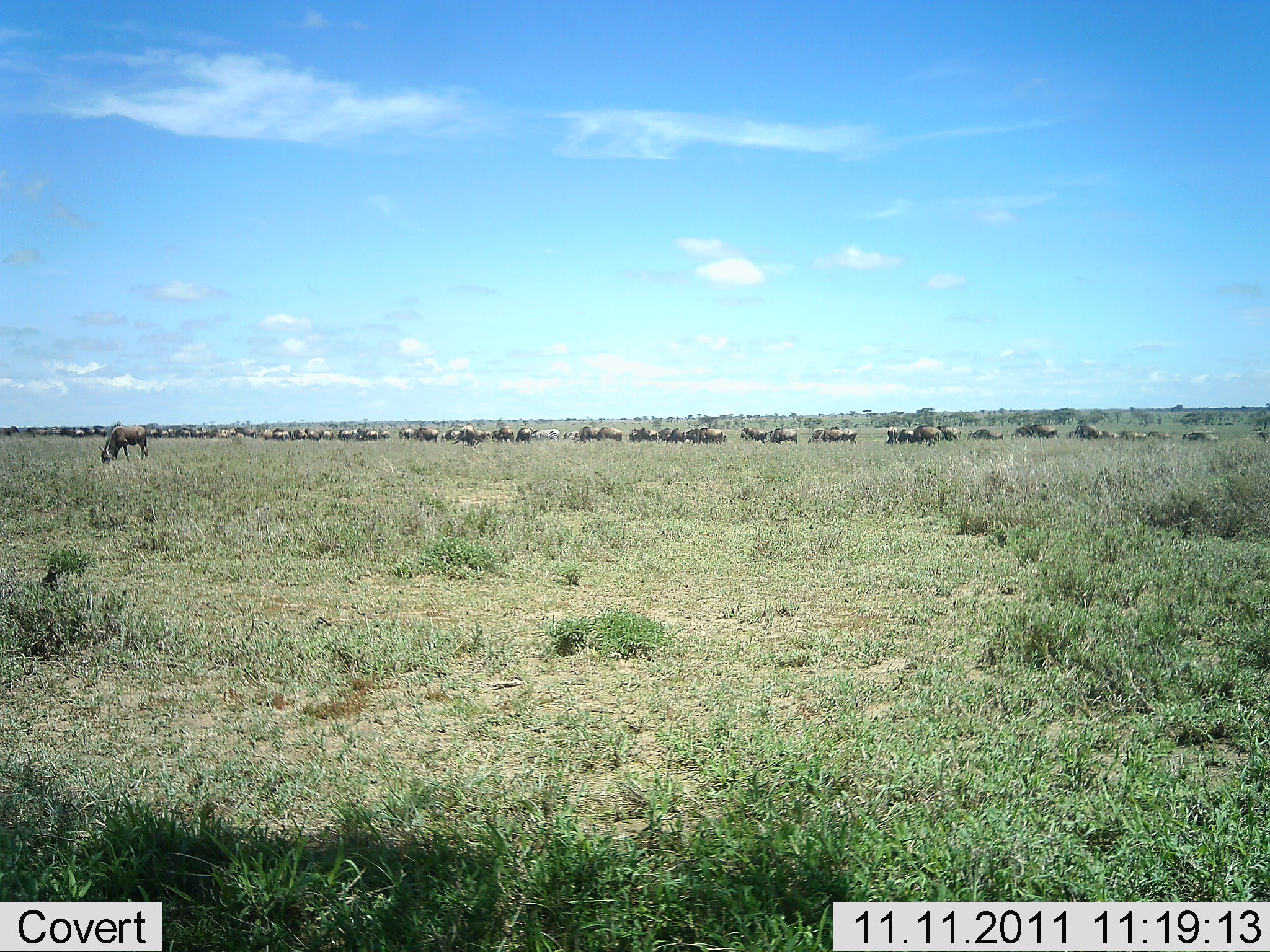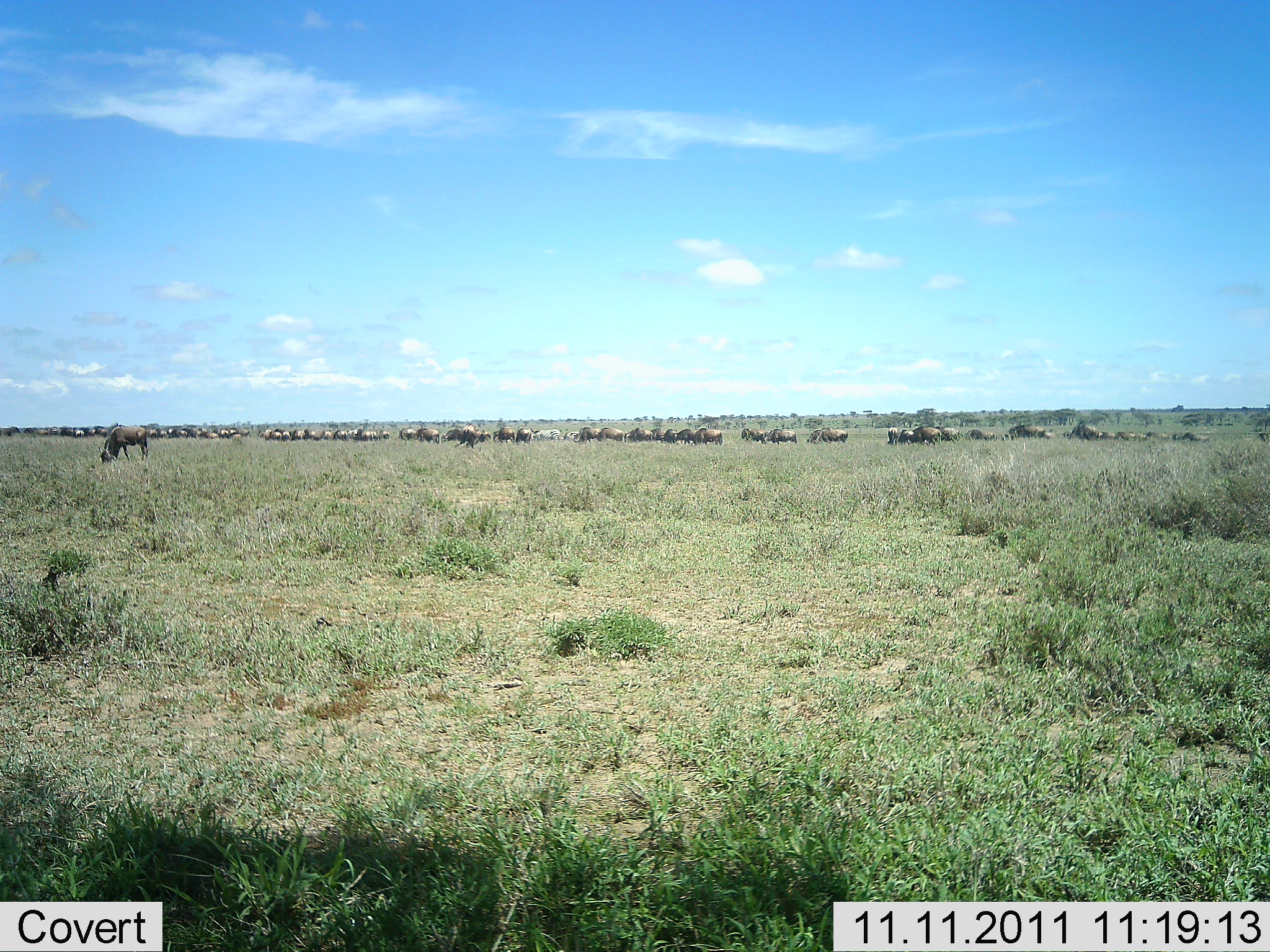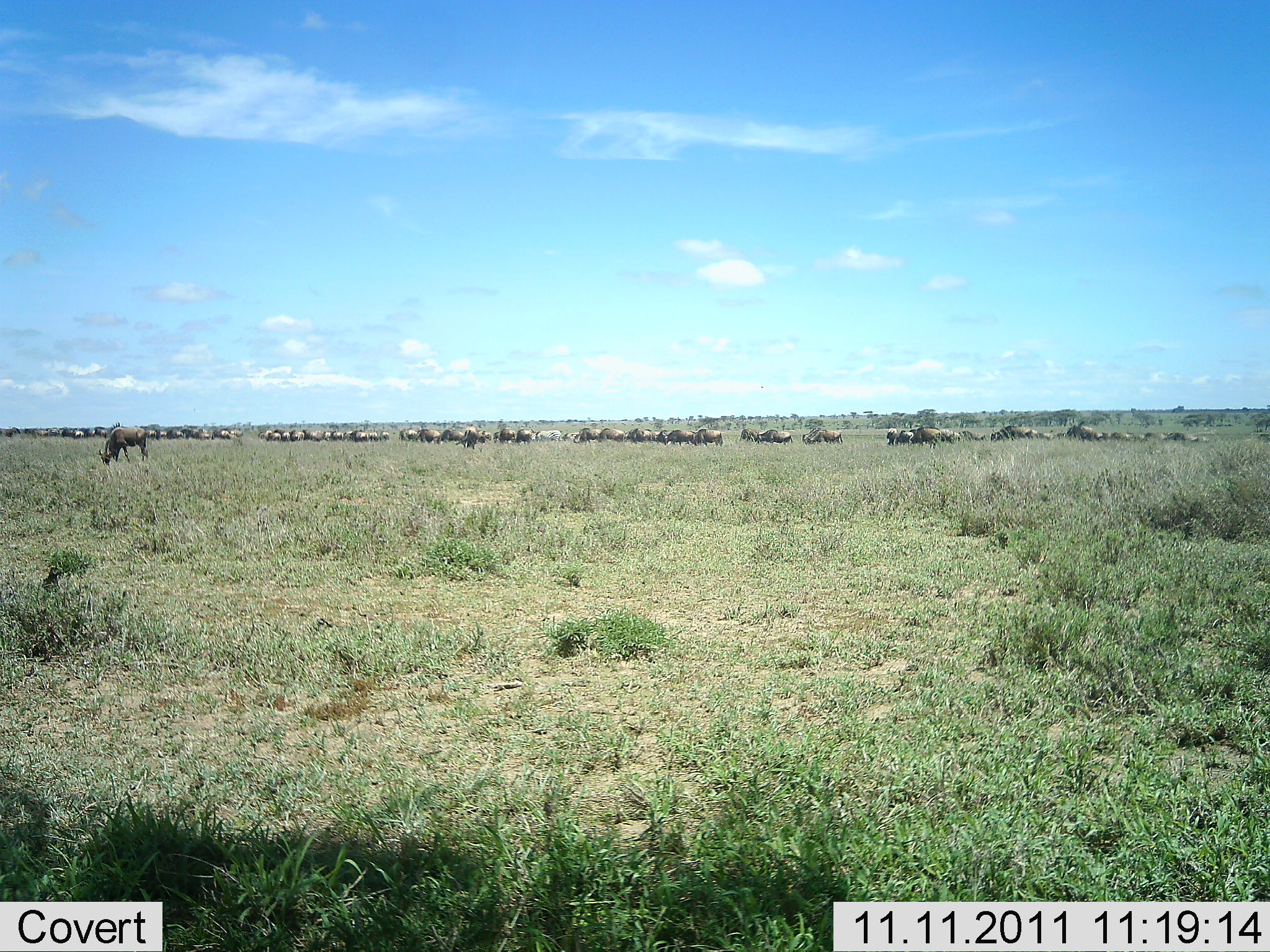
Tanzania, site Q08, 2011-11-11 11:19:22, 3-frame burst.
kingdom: Animalia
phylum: Chordata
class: Mammalia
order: Artiodactyla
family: Bovidae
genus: Connochaetes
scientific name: Connochaetes taurinus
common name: blue wildebeest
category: wildebeest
Wildebeest (blue wildebeest) (Connochaetes taurinus), count 51+. Behavior (volunteer vote fractions): standing 38%, resting 0%, moving 38%, interacting 0%. Young present (vote fraction): 0%. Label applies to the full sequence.